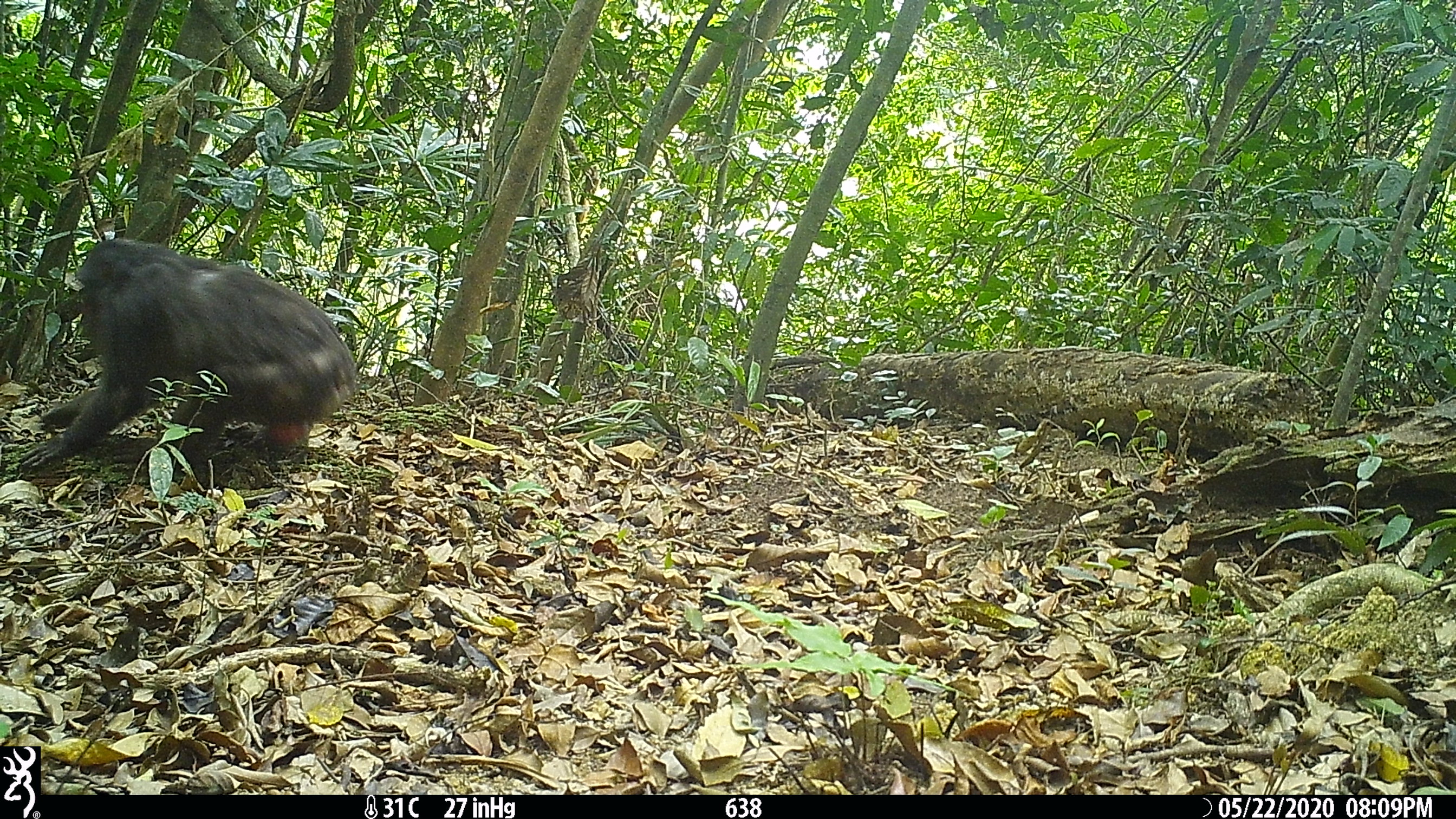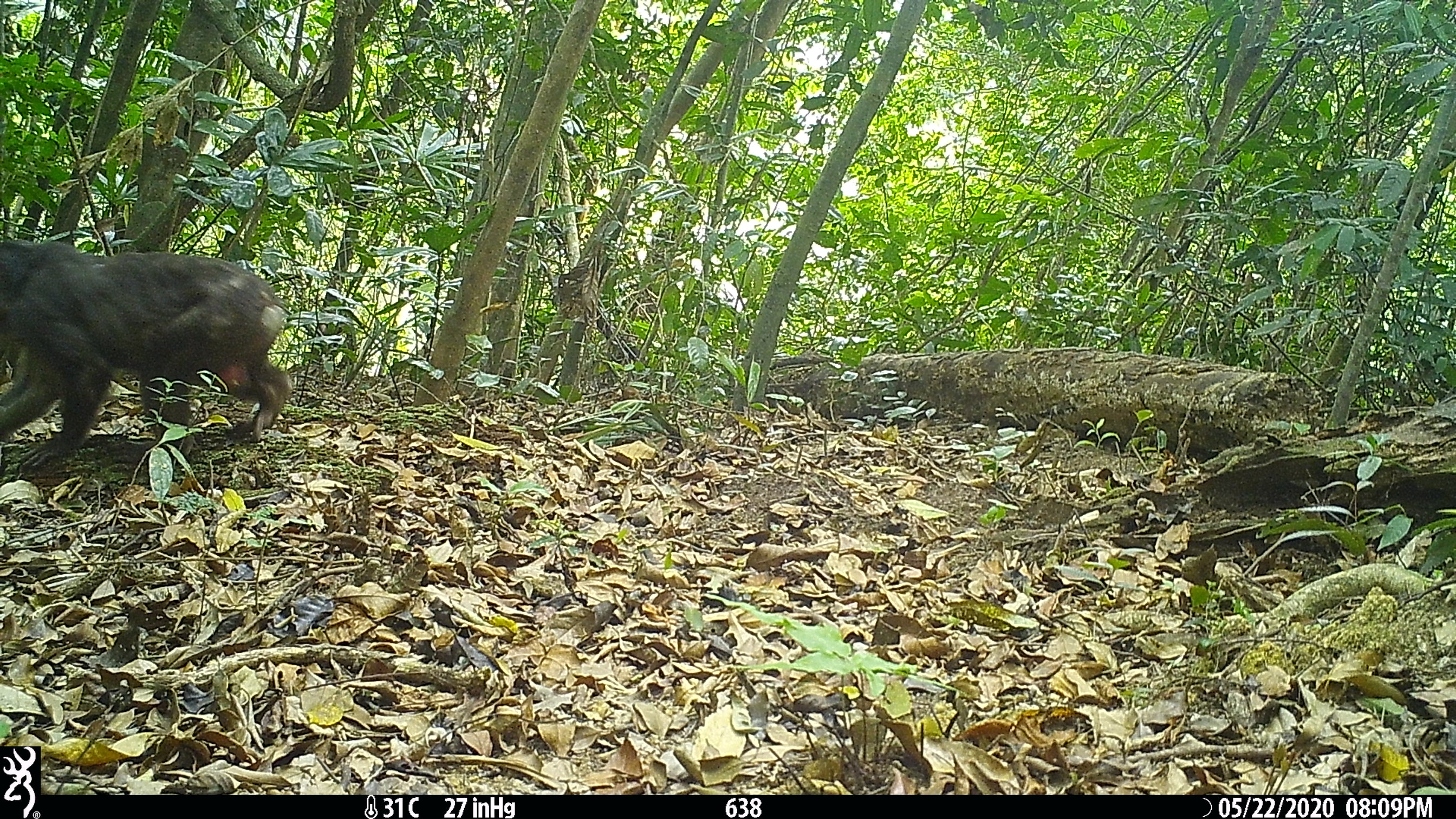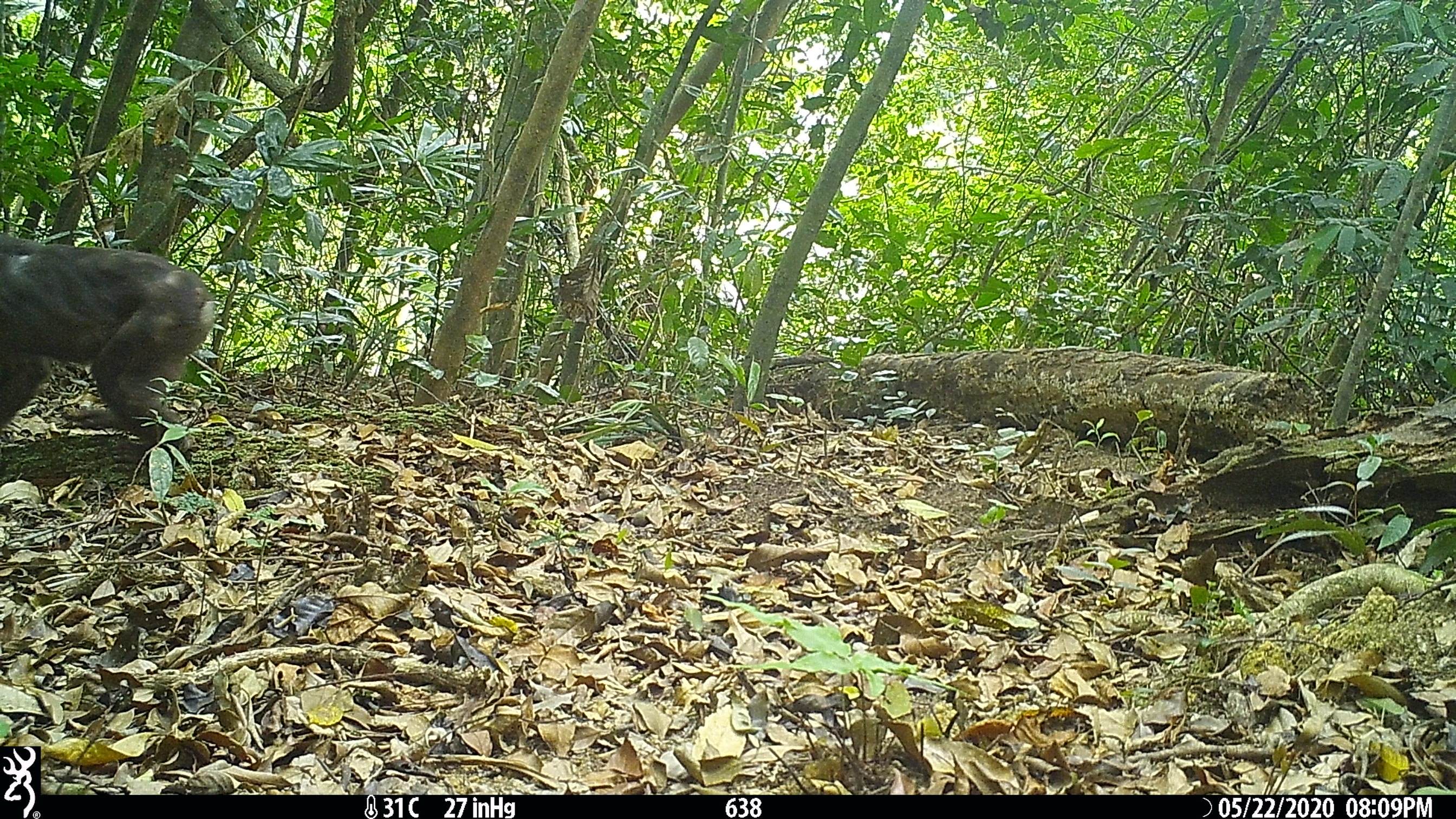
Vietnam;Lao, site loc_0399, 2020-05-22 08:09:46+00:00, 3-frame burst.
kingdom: Animalia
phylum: Chordata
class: Mammalia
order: Primates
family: Cercopithecidae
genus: Macaca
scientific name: Macaca arctoides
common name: stump-tailed macaque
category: stump tailed macaque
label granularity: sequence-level